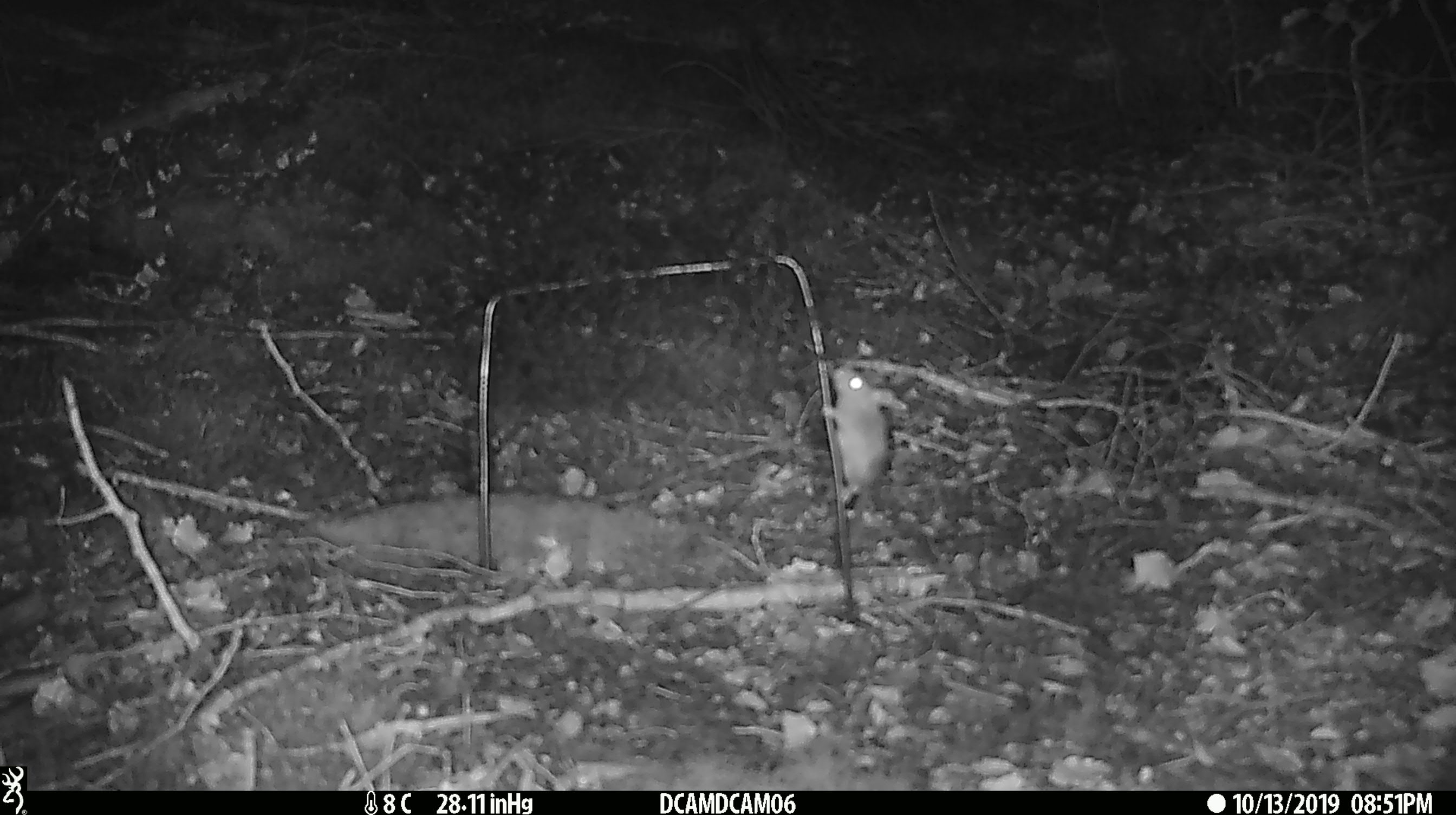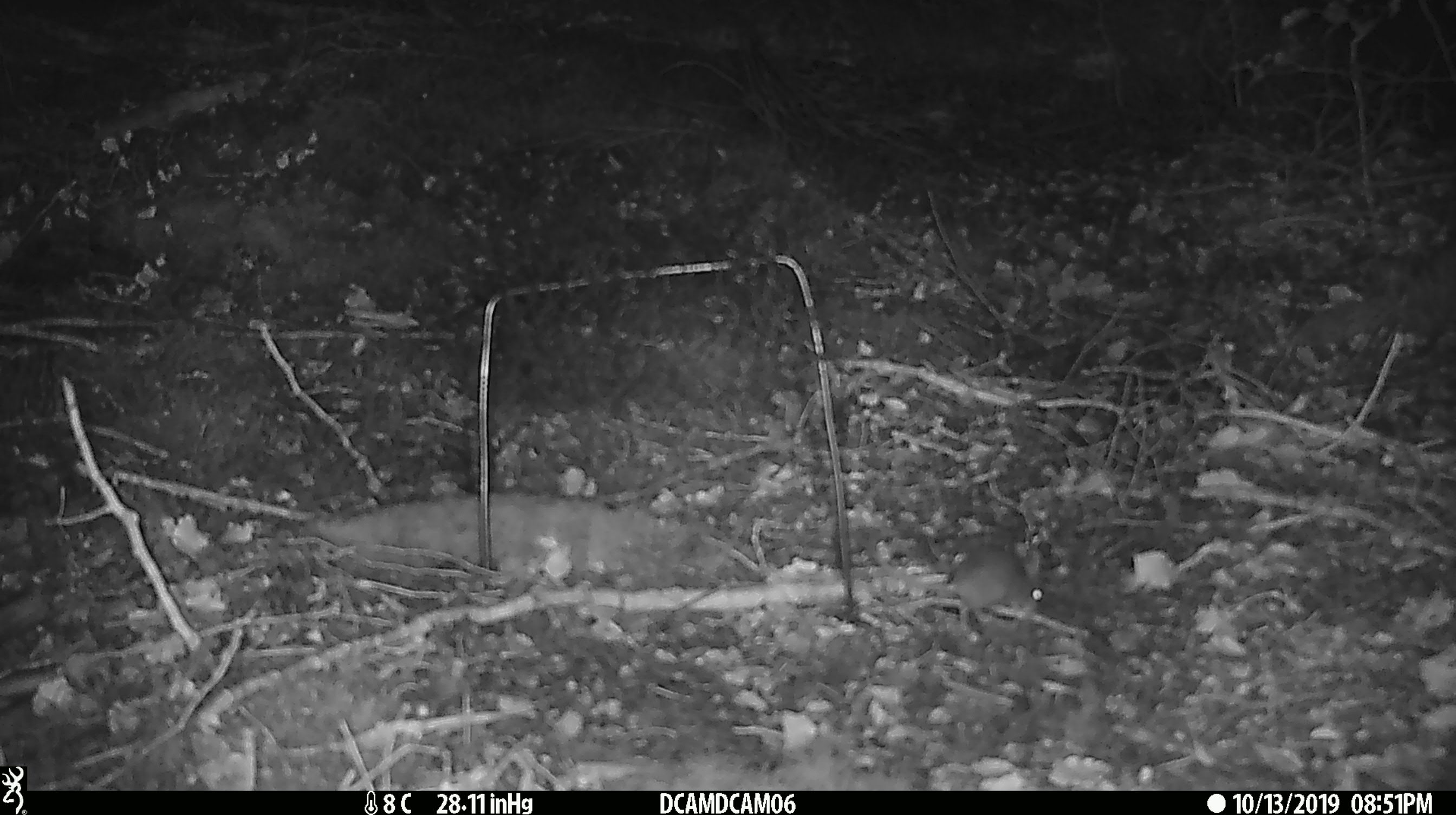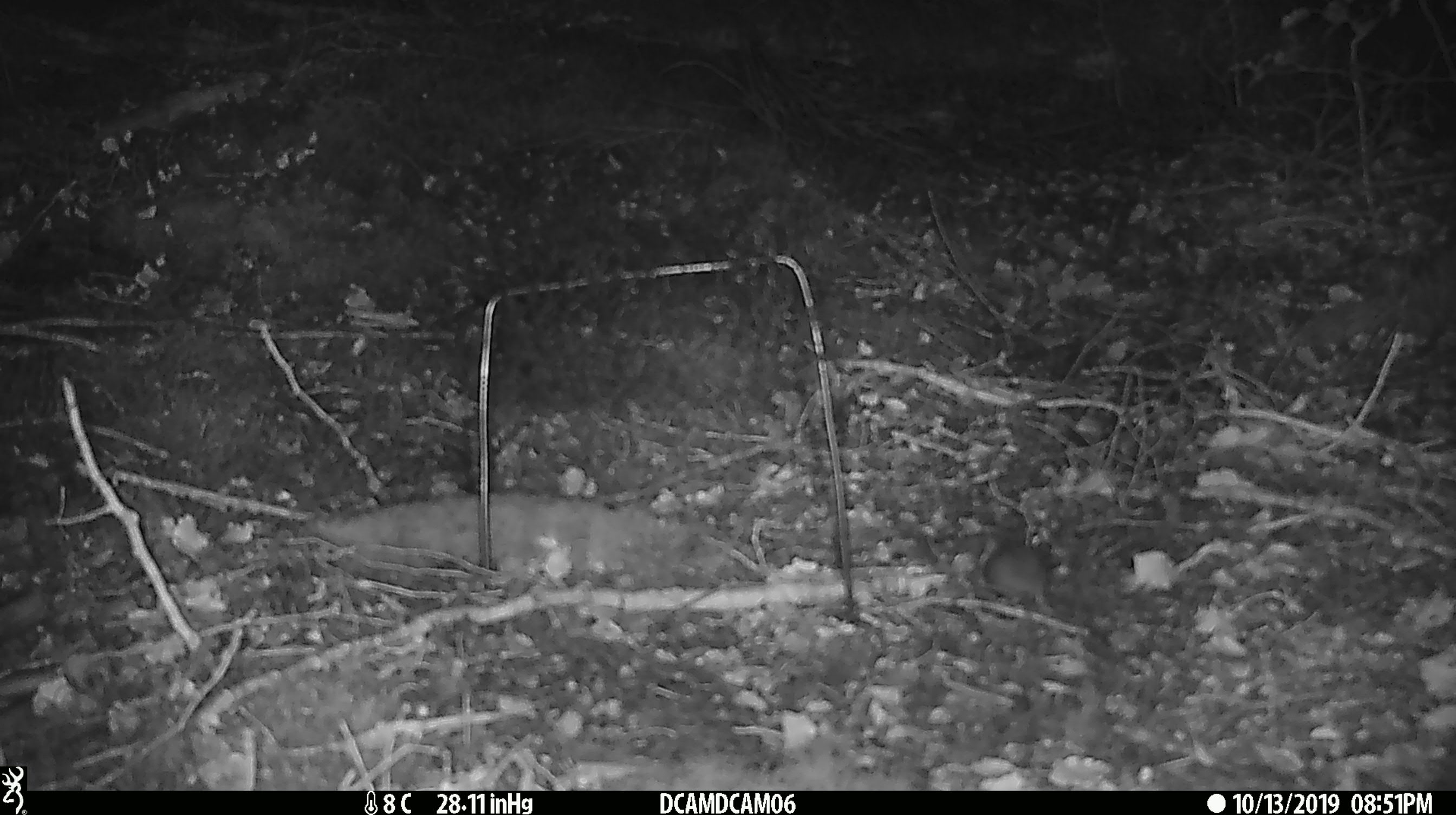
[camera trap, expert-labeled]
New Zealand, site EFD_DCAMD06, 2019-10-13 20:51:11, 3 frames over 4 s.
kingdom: Animalia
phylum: Chordata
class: Mammalia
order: Rodentia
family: Muridae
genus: Mus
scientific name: Mus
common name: mouse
Mouse (Mus).